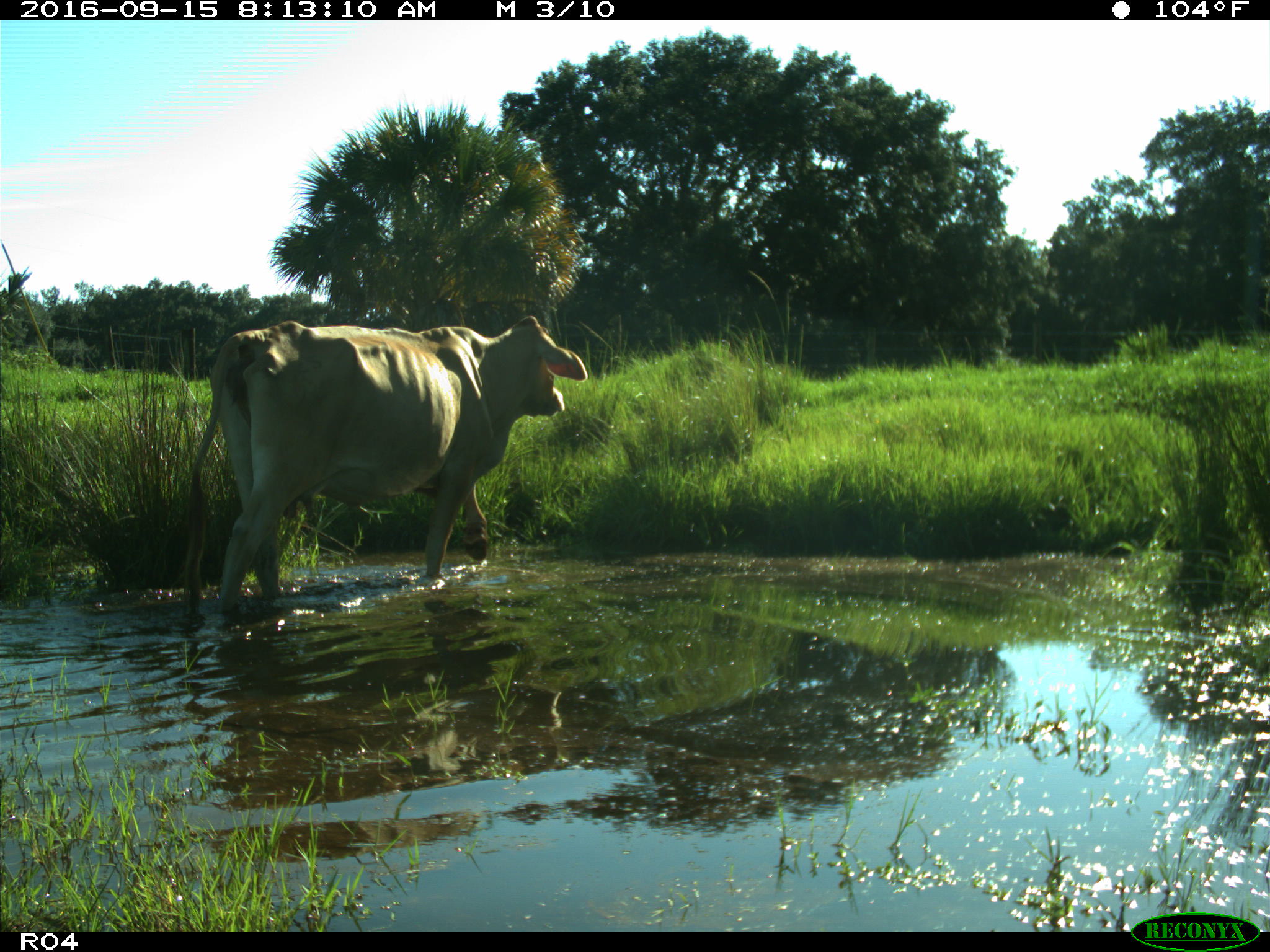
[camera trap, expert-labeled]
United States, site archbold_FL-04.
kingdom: Animalia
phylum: Chordata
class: Mammalia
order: Artiodactyla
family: Bovidae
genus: Bos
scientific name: Bos taurus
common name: domestic cow